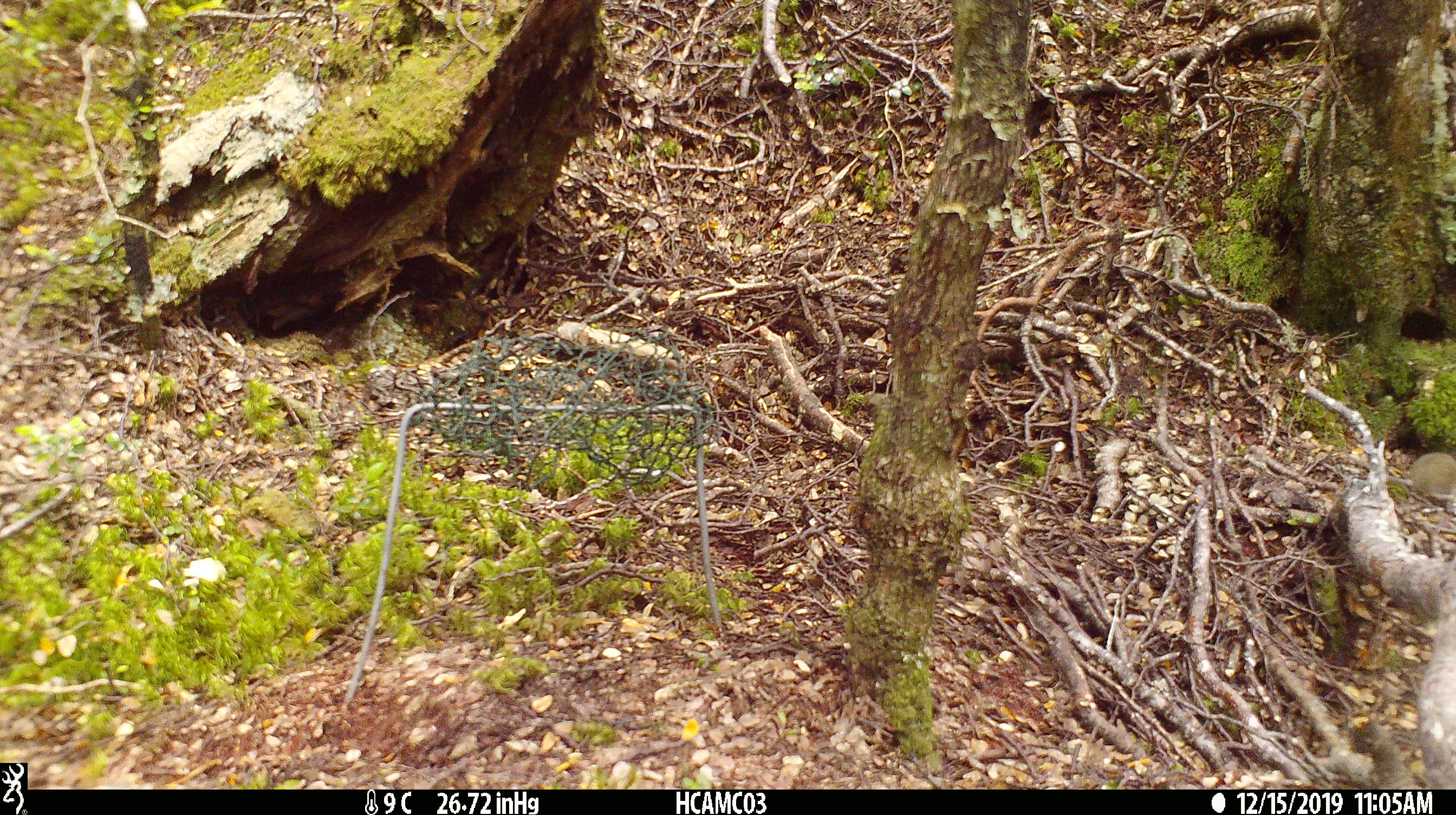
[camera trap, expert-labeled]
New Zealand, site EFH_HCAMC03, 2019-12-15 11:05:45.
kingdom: Animalia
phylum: Chordata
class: Mammalia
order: Rodentia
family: Muridae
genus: Mus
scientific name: Mus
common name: mouse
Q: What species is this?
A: Mouse (Mus).